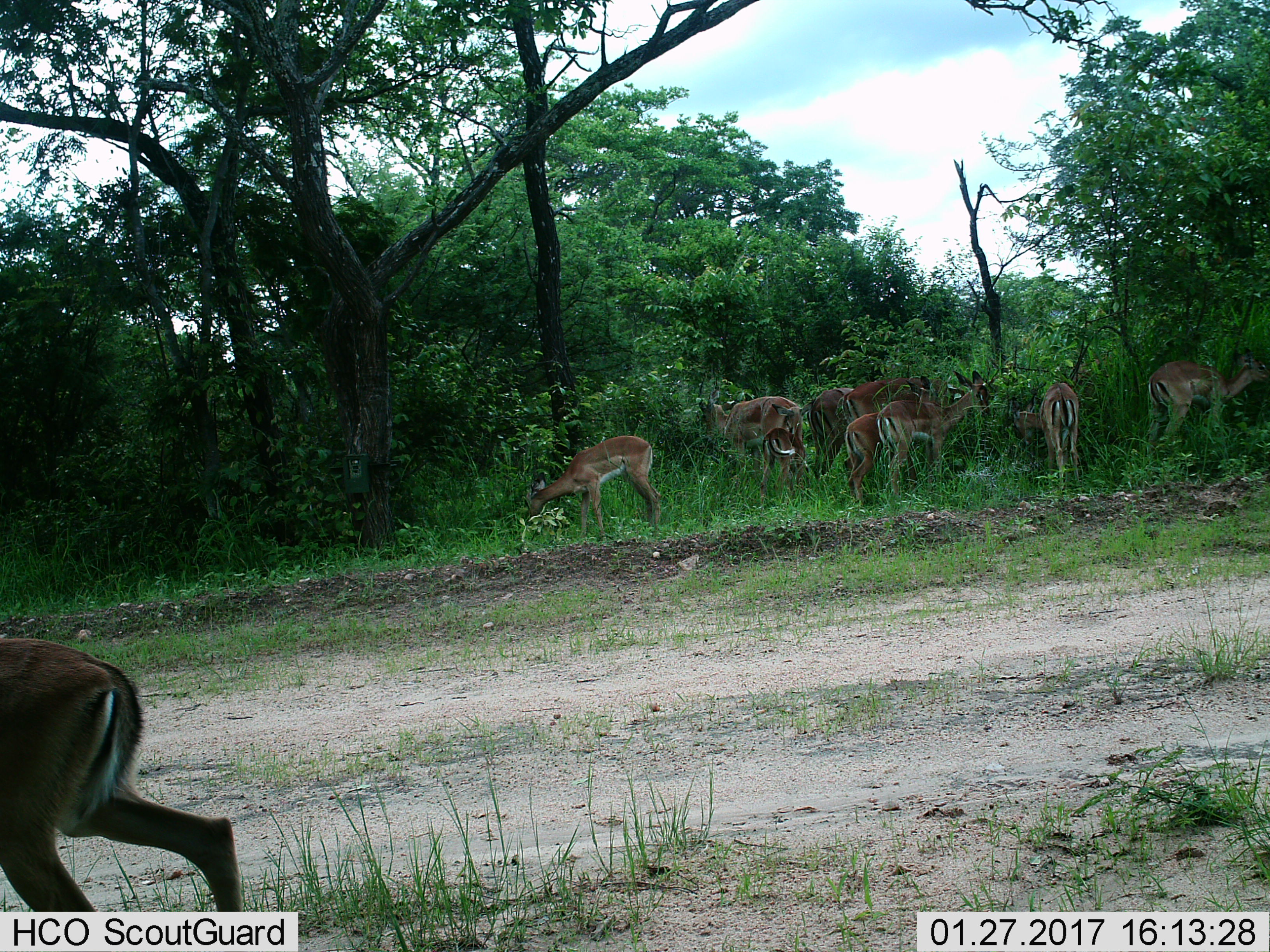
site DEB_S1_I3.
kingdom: Animalia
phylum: Chordata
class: Mammalia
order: Artiodactyla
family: Bovidae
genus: Aepyceros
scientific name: Aepyceros melampus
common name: impala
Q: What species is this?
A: Impala (Aepyceros melampus).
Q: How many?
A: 11-50.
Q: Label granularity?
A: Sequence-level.